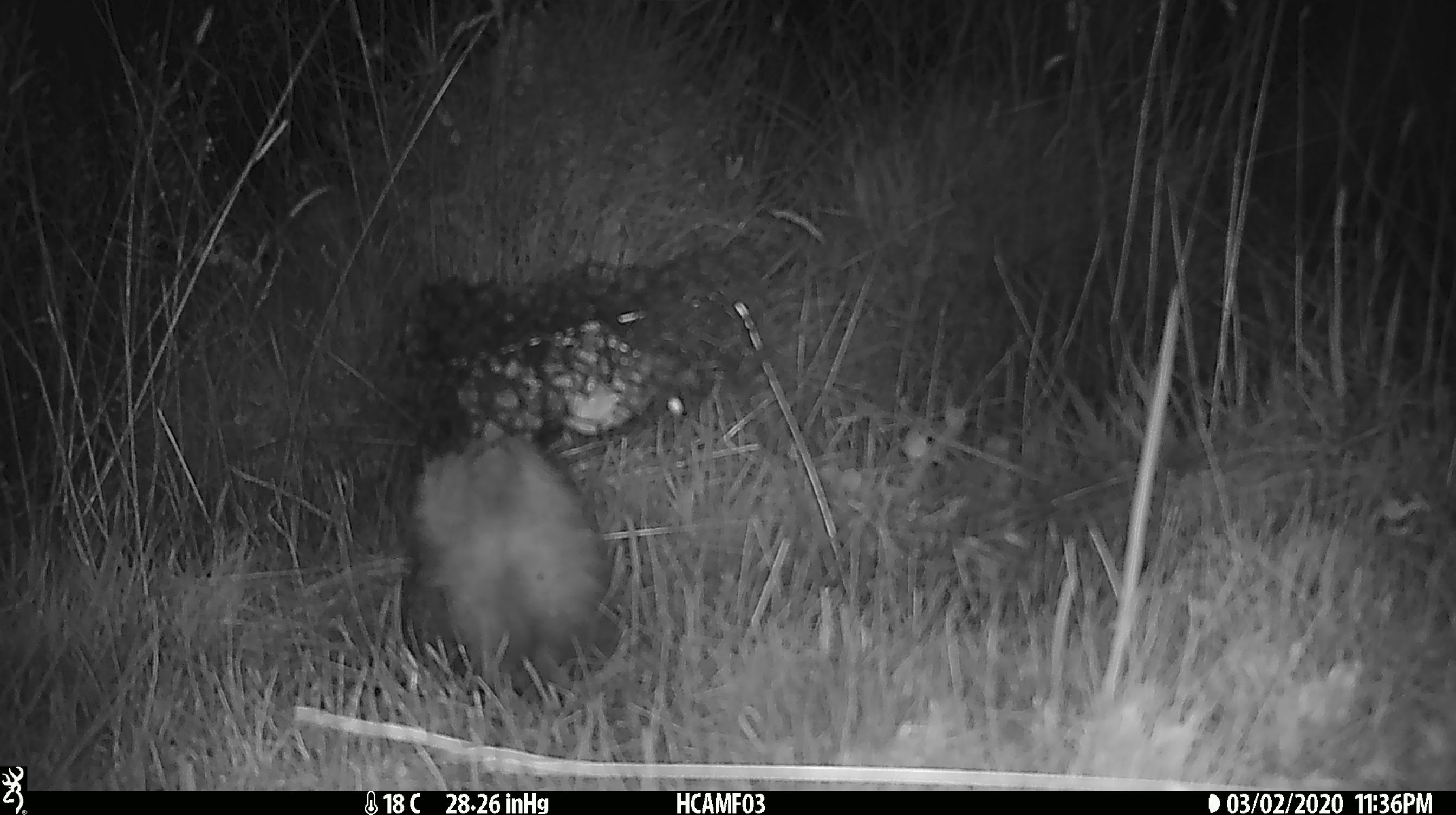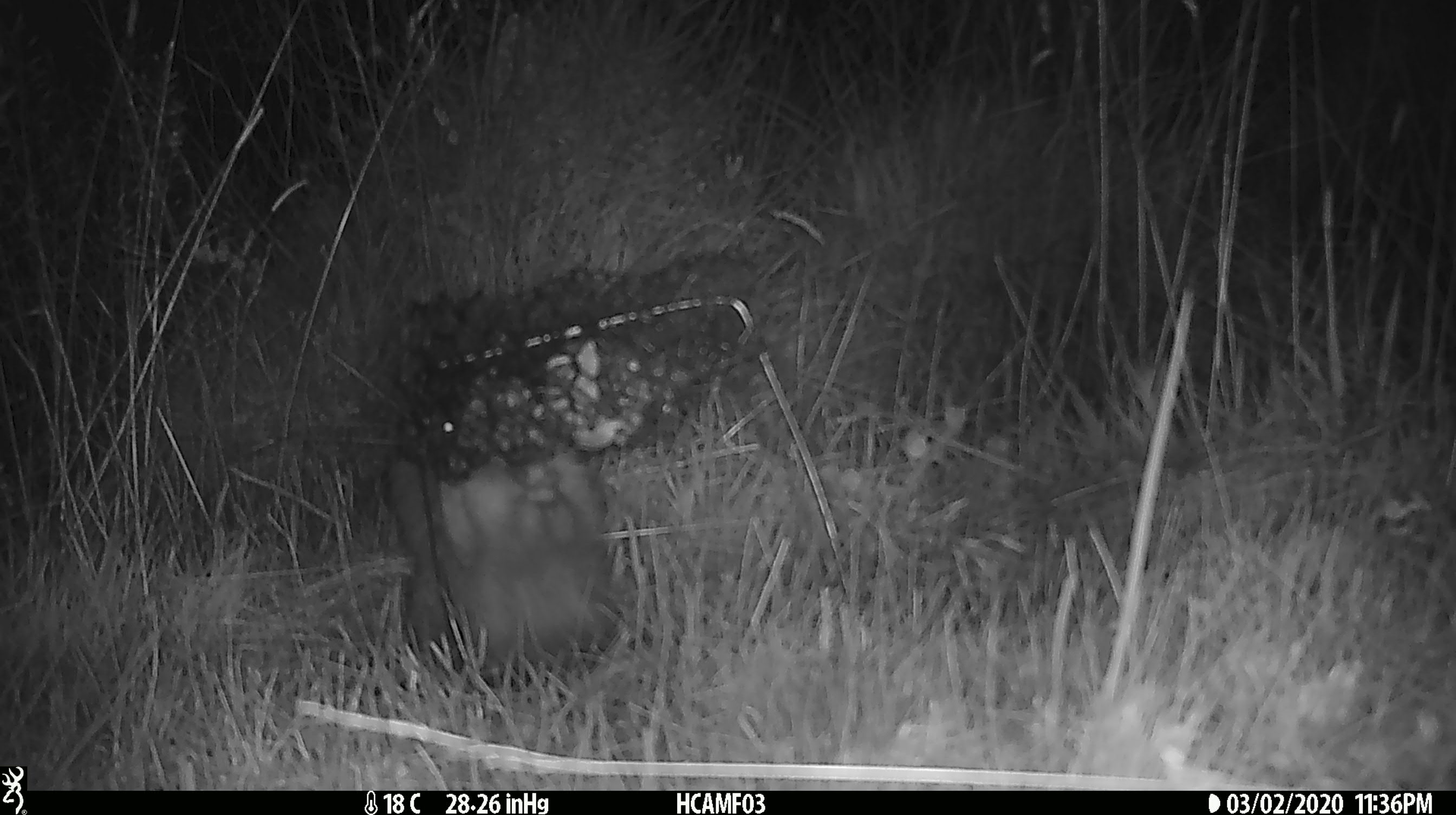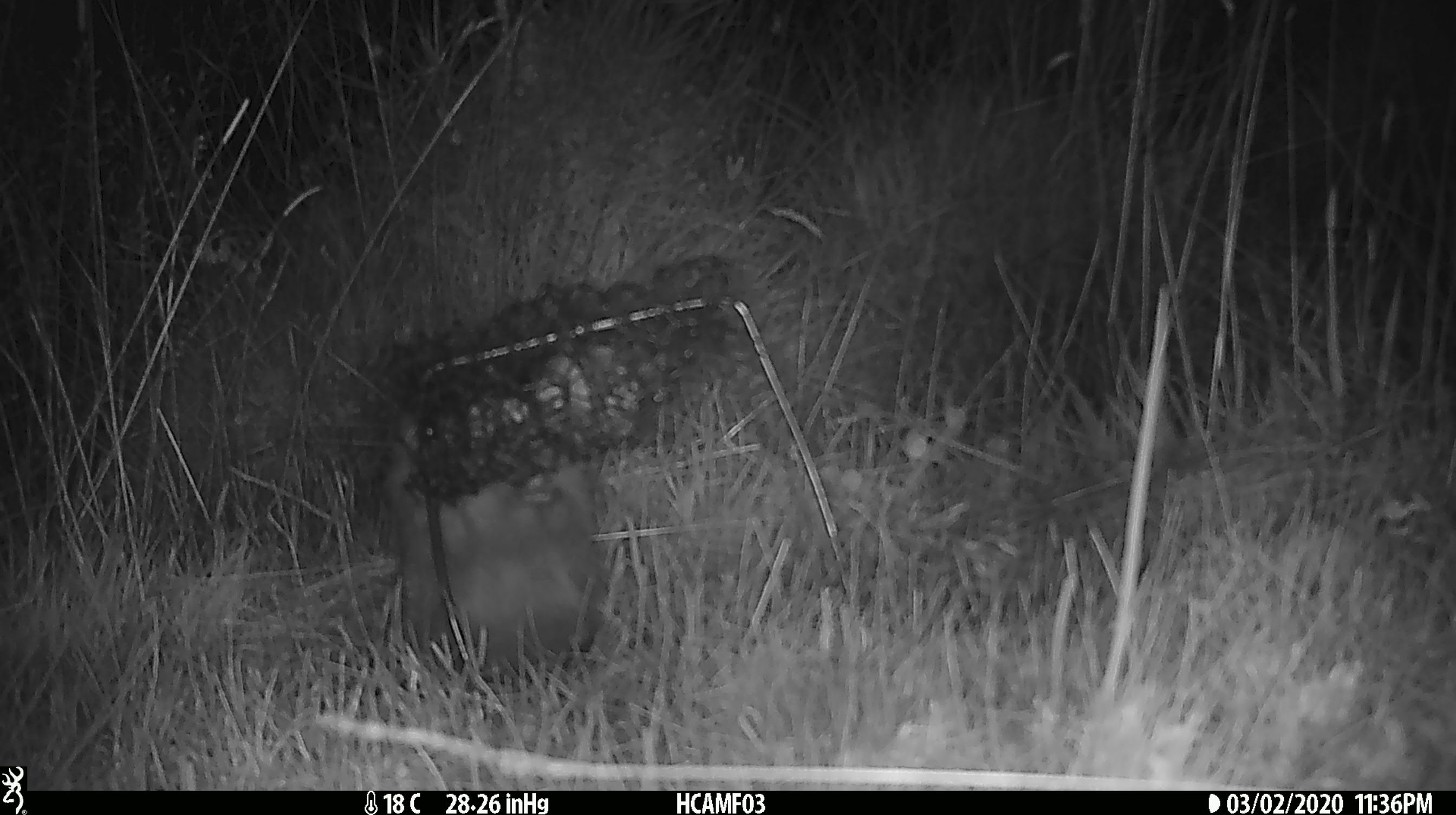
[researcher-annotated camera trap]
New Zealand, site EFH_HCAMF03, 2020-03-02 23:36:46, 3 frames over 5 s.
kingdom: Animalia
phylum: Chordata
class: Mammalia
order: Eulipotyphla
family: Erinaceidae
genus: Erinaceus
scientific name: Erinaceus europaeus europaeus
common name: european hedgehog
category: hedgehog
Hedgehog (european hedgehog) (Erinaceus europaeus europaeus).